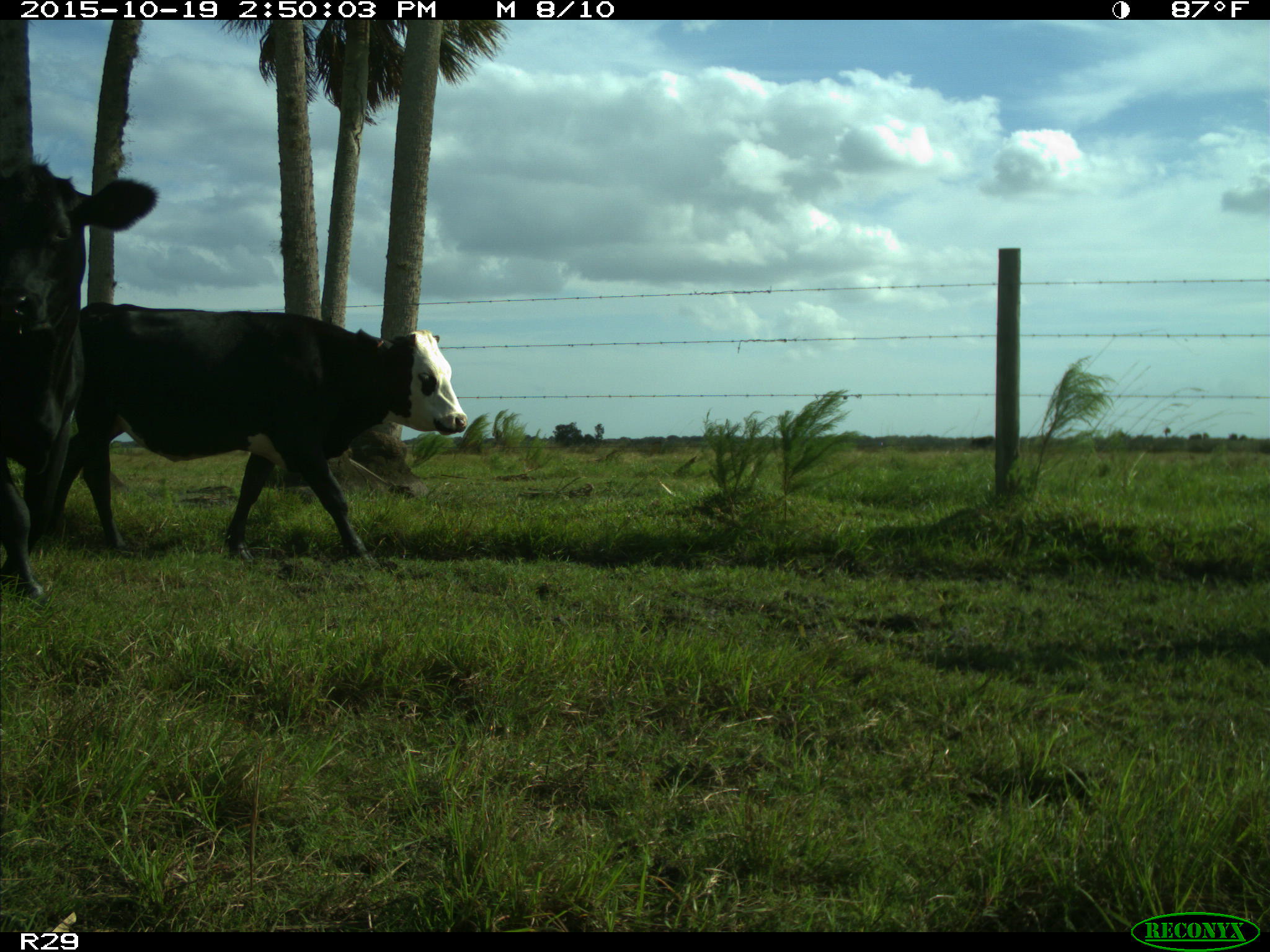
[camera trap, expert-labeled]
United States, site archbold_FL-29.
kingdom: Animalia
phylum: Chordata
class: Mammalia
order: Artiodactyla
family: Bovidae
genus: Bos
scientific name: Bos taurus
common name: domestic cow